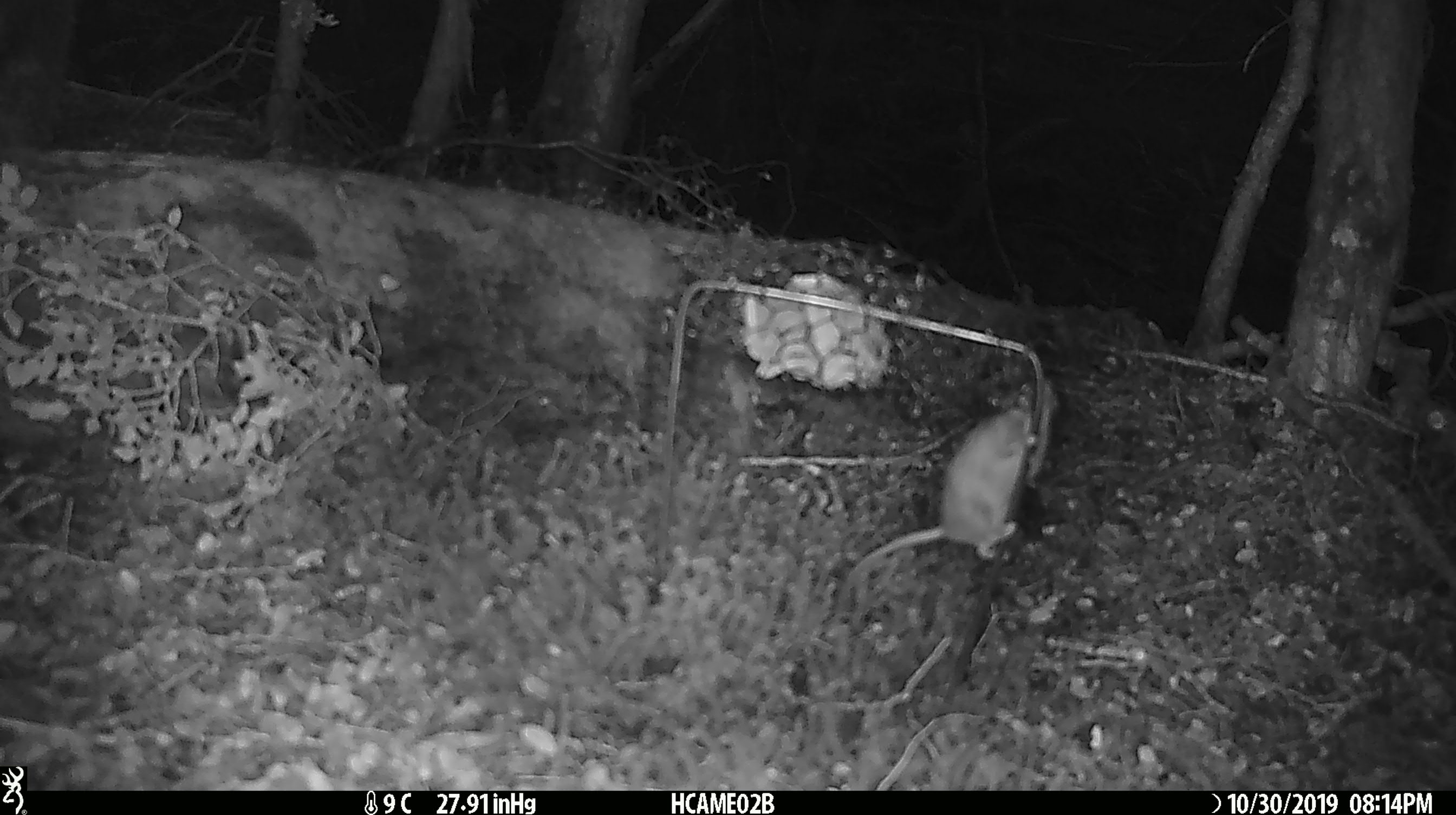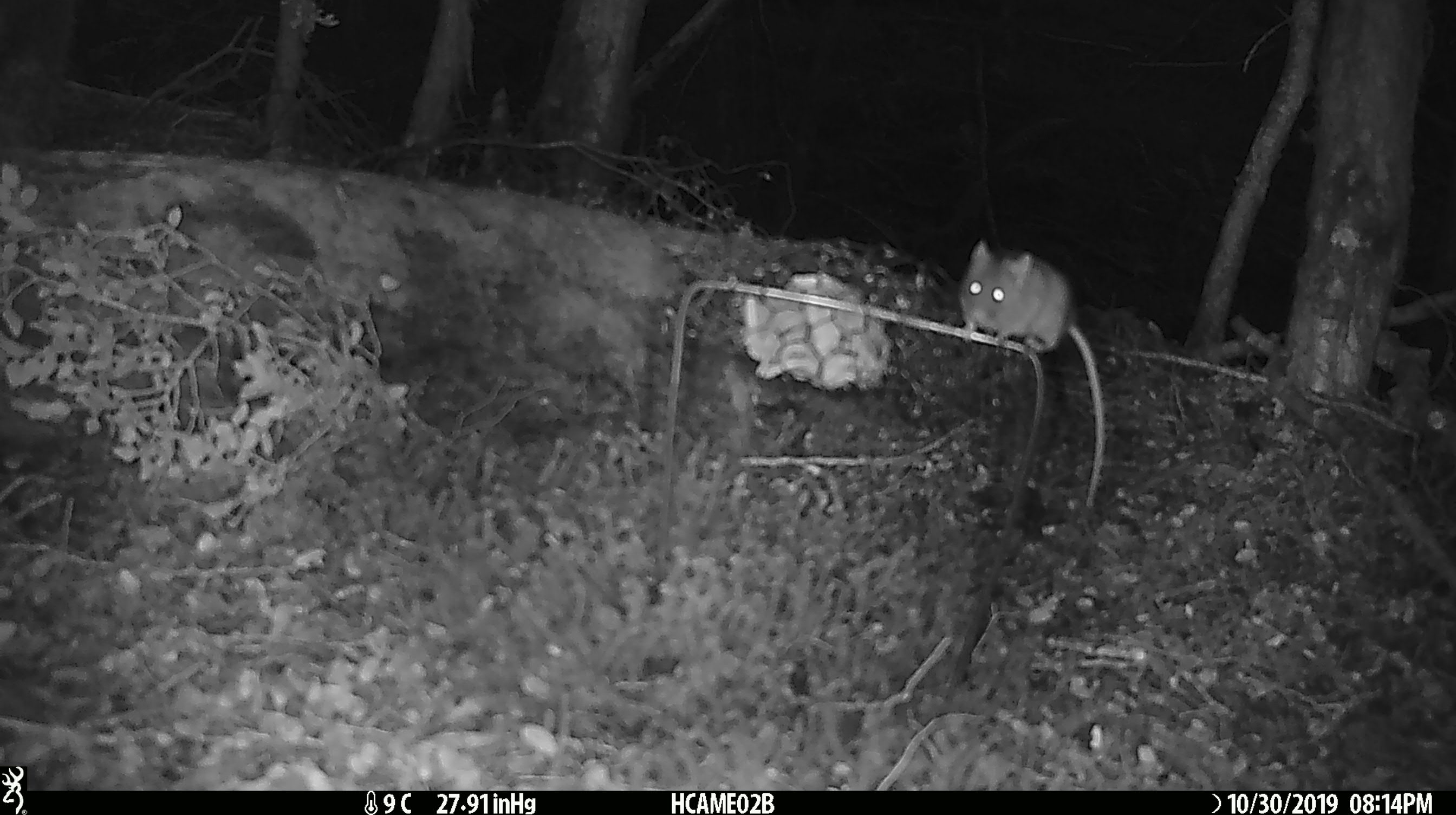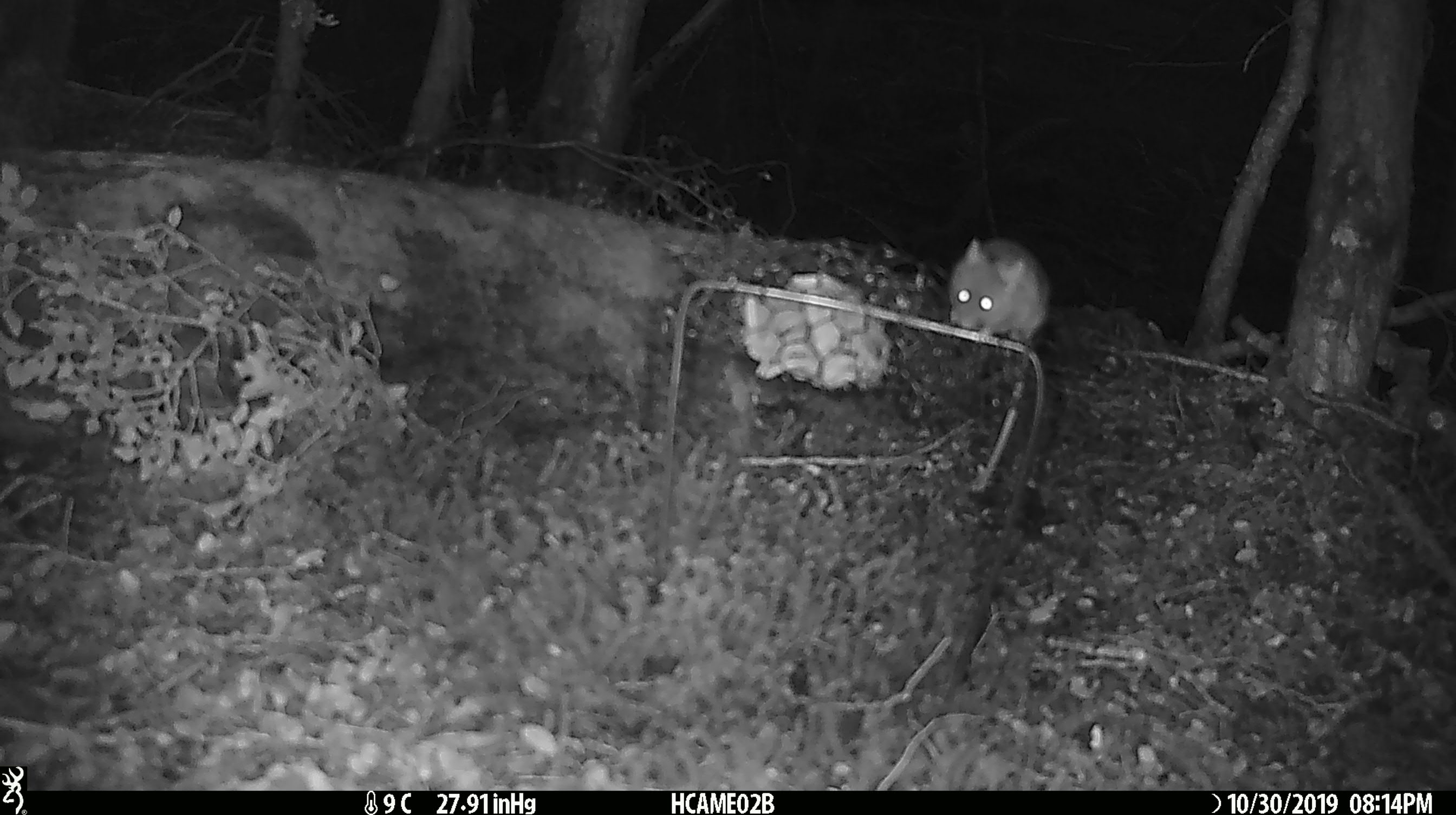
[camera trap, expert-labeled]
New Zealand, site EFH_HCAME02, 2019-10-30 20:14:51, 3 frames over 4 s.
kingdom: Animalia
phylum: Chordata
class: Mammalia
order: Rodentia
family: Muridae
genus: Mus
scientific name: Mus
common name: mouse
Mouse (Mus).